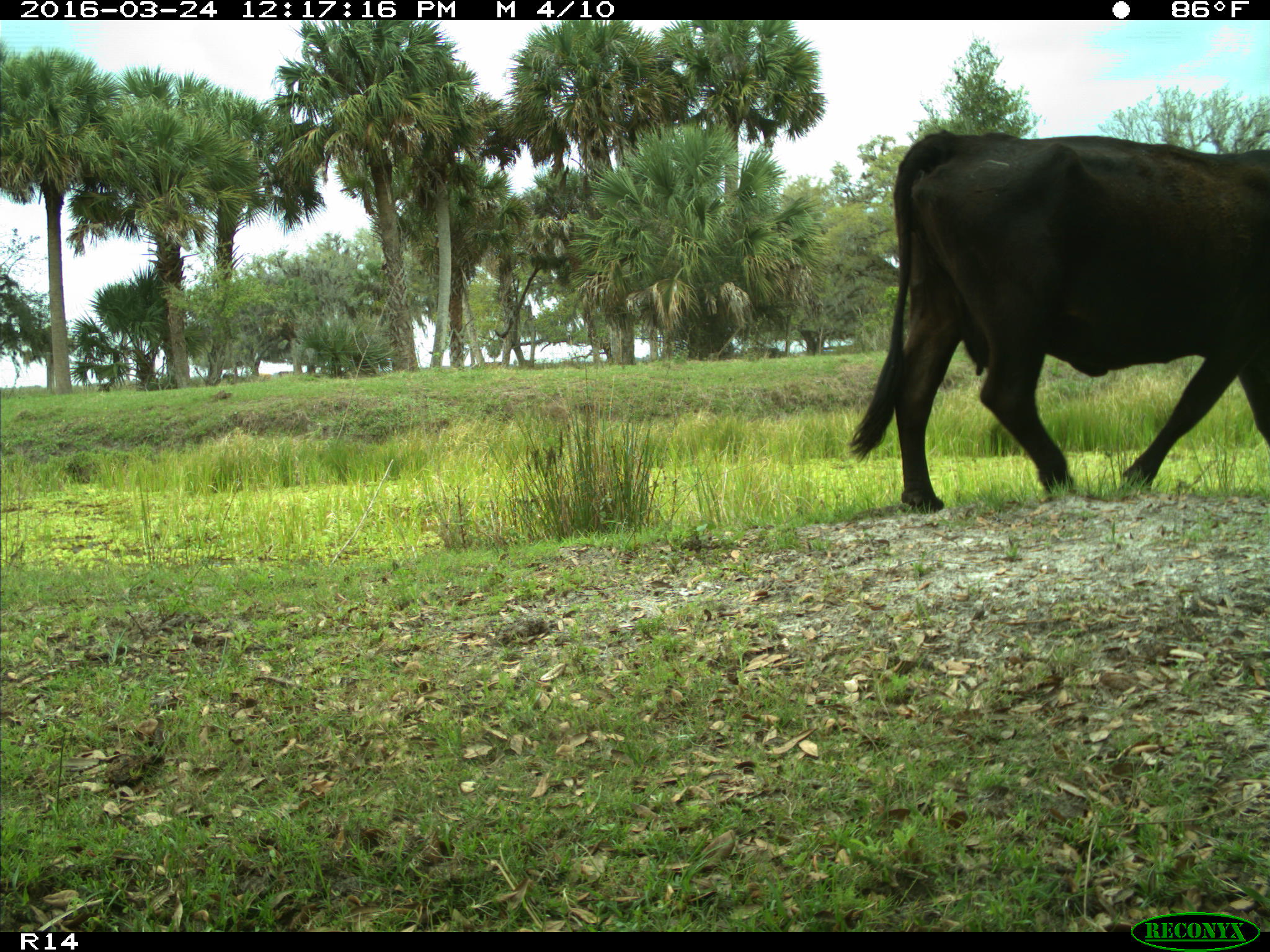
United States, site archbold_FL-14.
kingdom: Animalia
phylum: Chordata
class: Mammalia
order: Artiodactyla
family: Bovidae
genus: Bos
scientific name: Bos taurus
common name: domestic cow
Bos taurus (domestic cow).